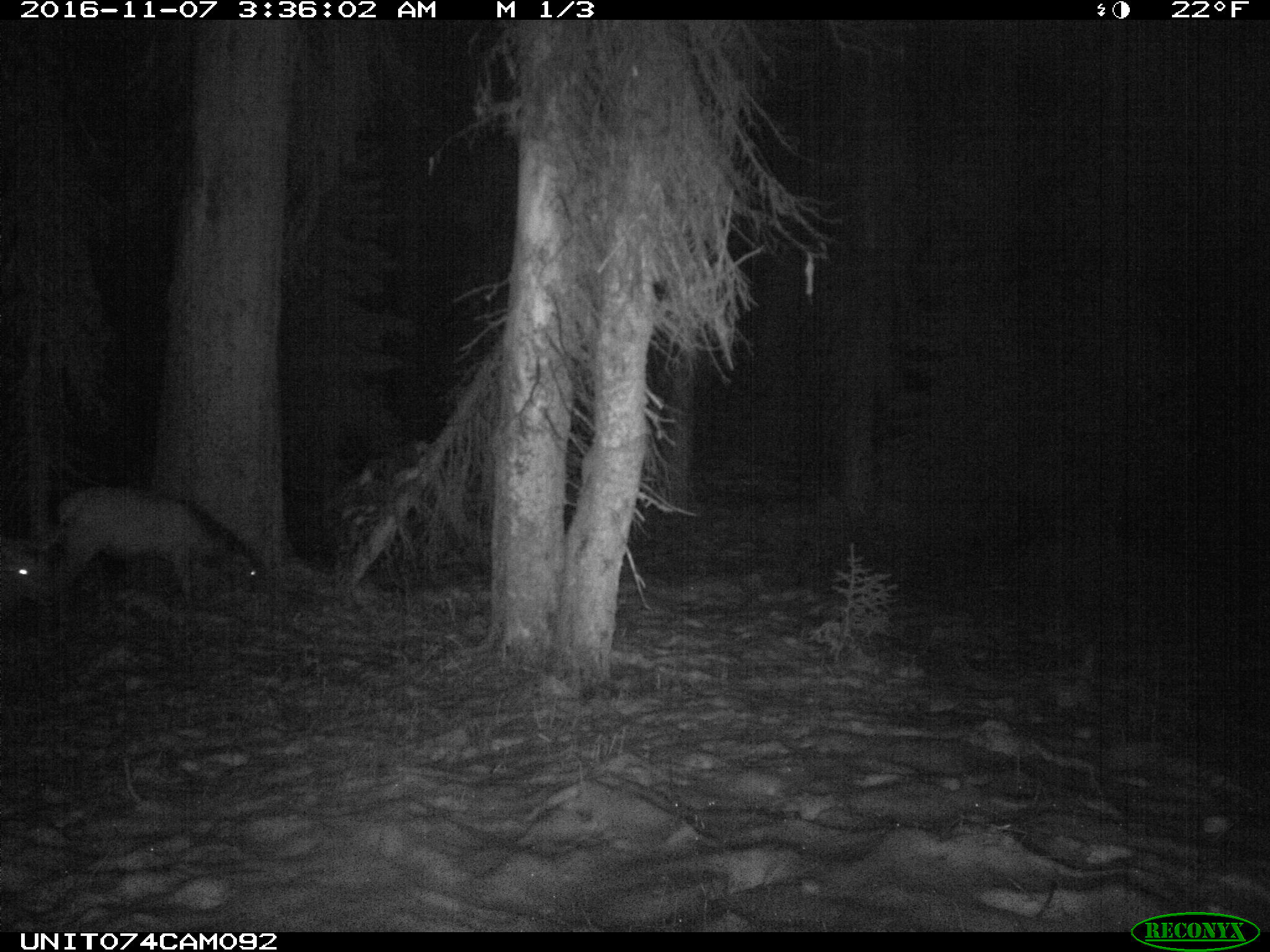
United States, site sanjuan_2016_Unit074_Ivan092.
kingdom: Animalia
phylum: Chordata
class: Mammalia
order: Artiodactyla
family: Cervidae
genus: Cervus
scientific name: Cervus elaphus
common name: red deer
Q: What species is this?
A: Cervus elaphus (red deer).